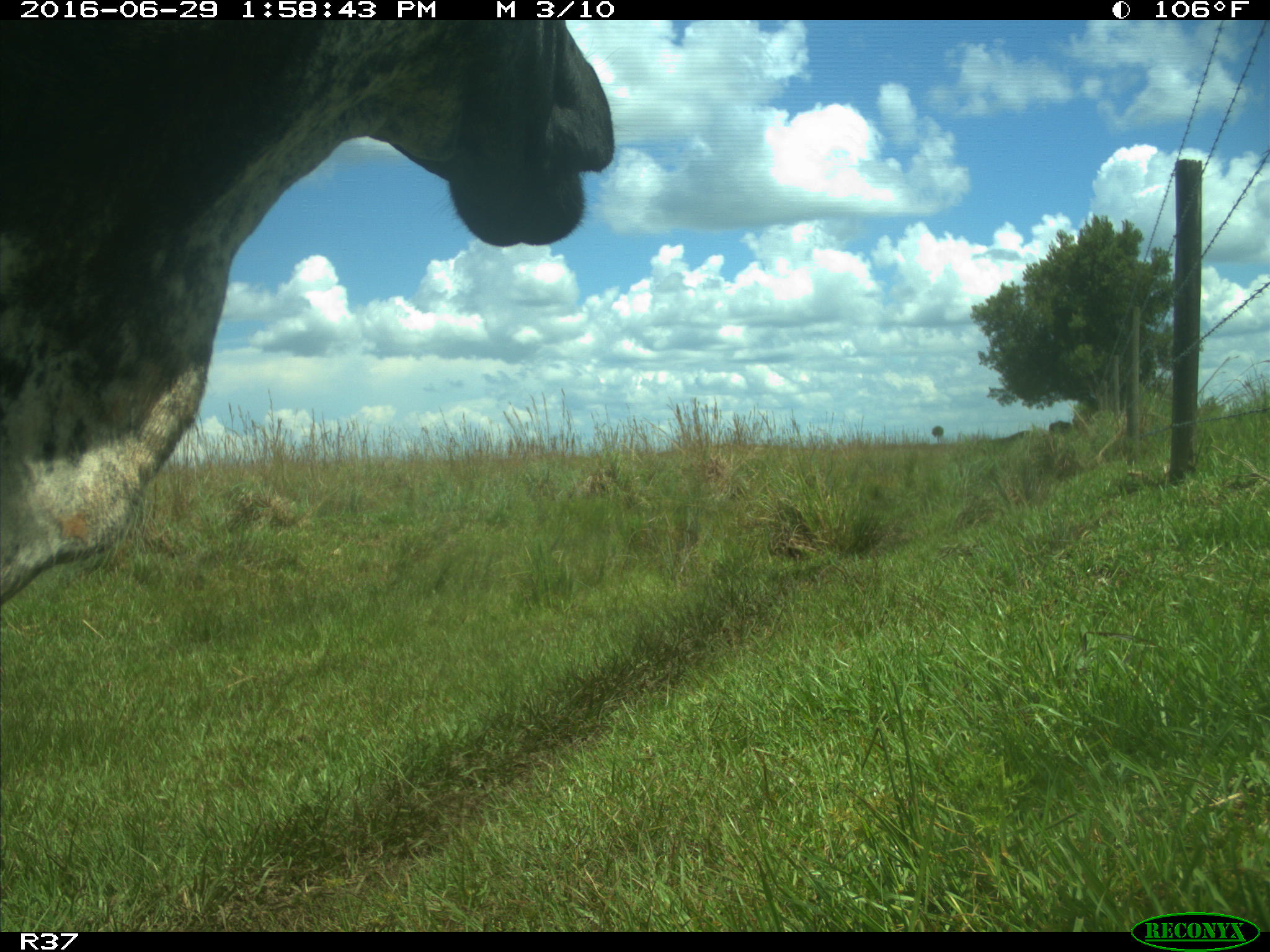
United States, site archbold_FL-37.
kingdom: Animalia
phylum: Chordata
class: Mammalia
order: Artiodactyla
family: Bovidae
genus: Bos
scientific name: Bos taurus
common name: domestic cow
Bos taurus (domestic cow).